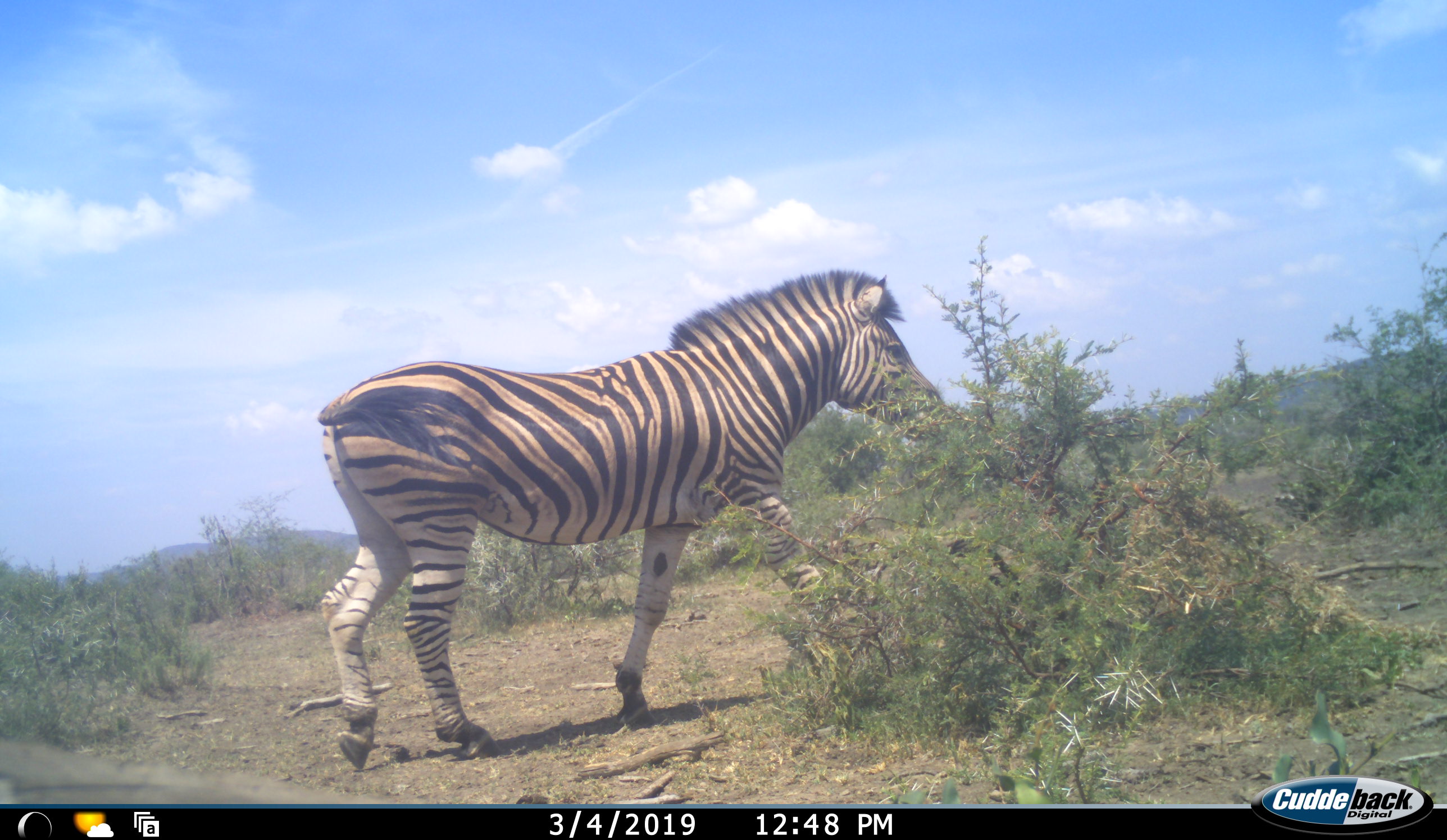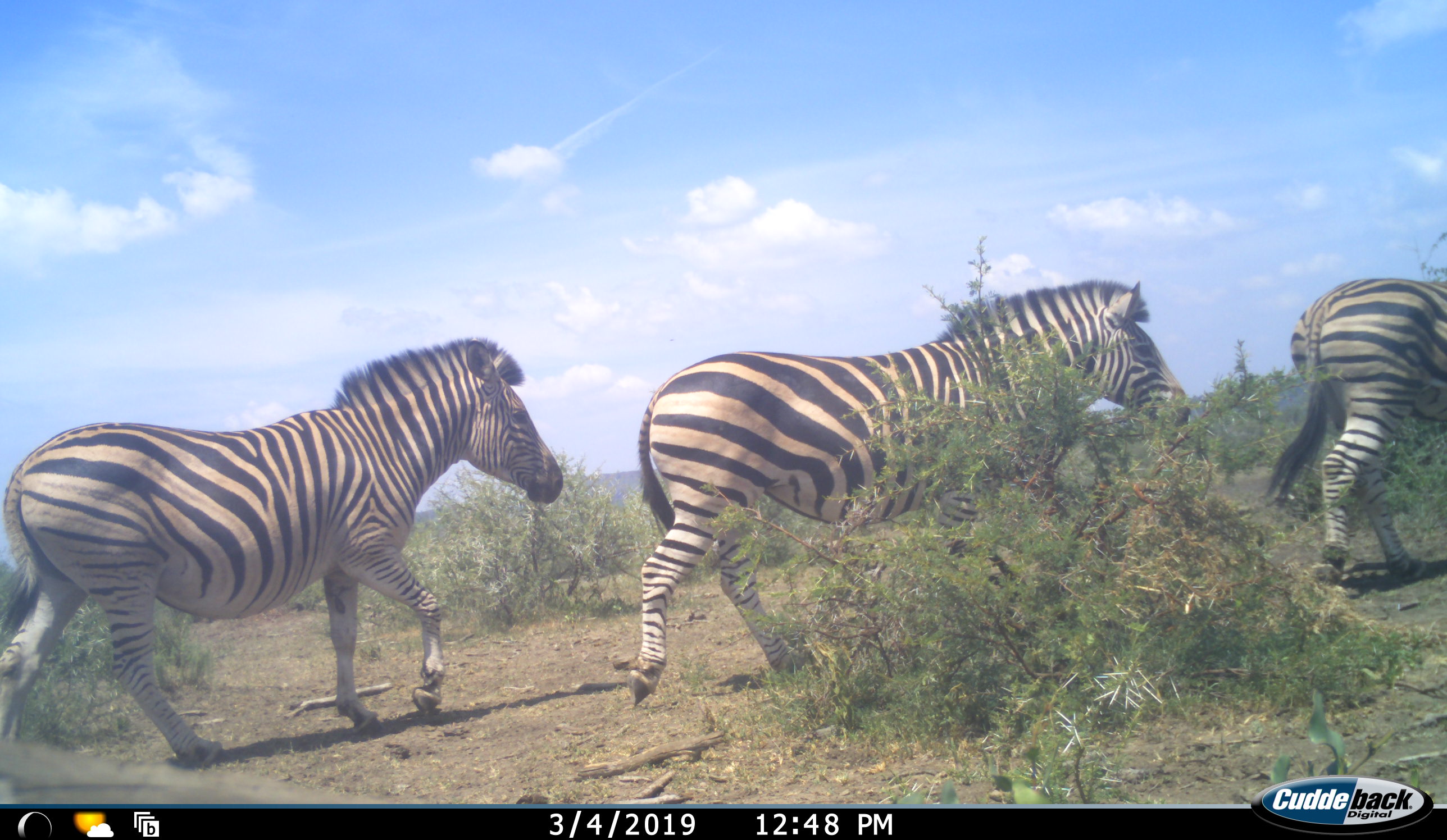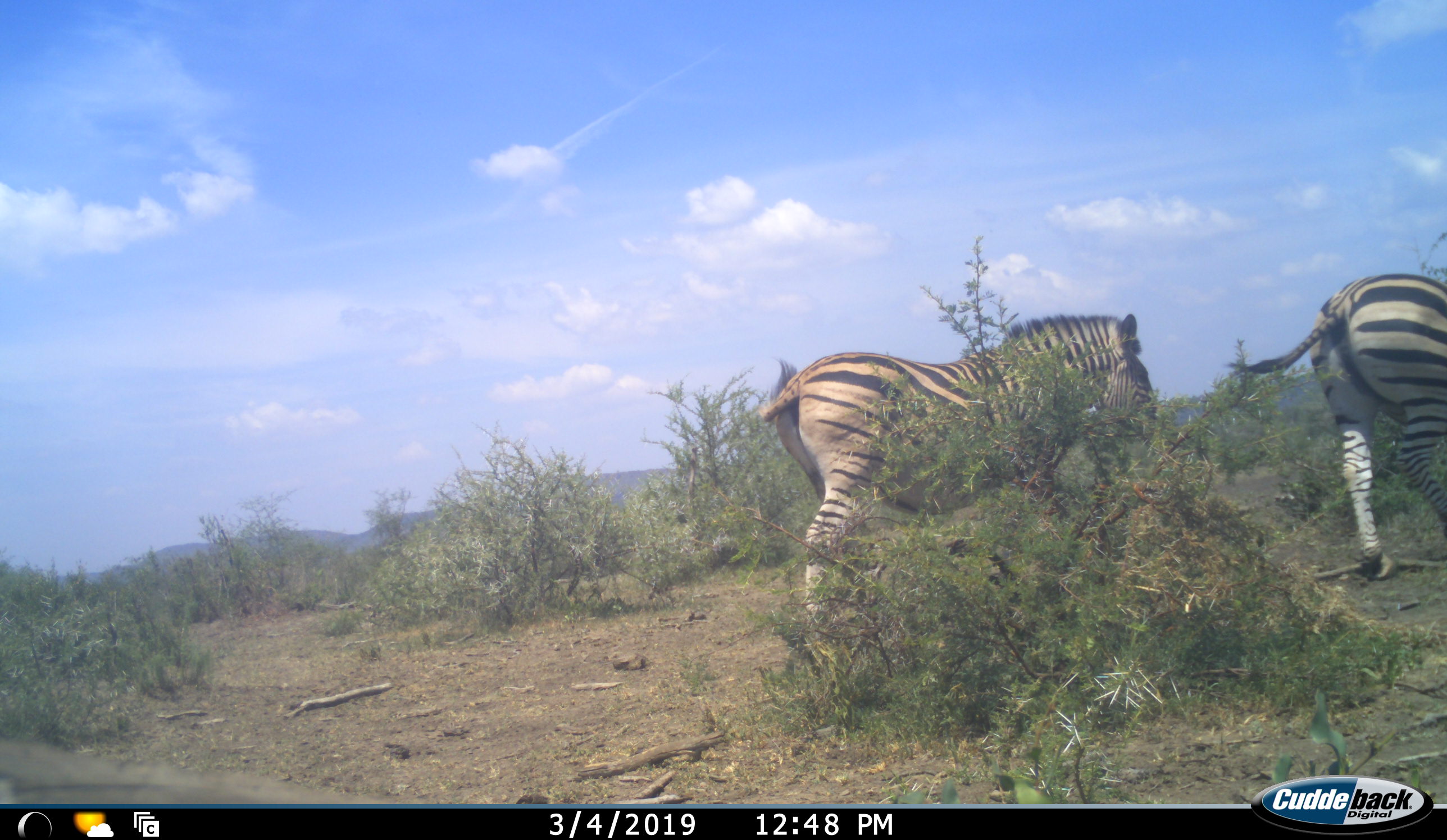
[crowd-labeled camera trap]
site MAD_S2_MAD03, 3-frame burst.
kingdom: Animalia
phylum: Chordata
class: Mammalia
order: Perissodactyla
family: Equidae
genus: Equus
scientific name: Equus quagga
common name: plains zebra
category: zebraplains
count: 3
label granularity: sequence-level